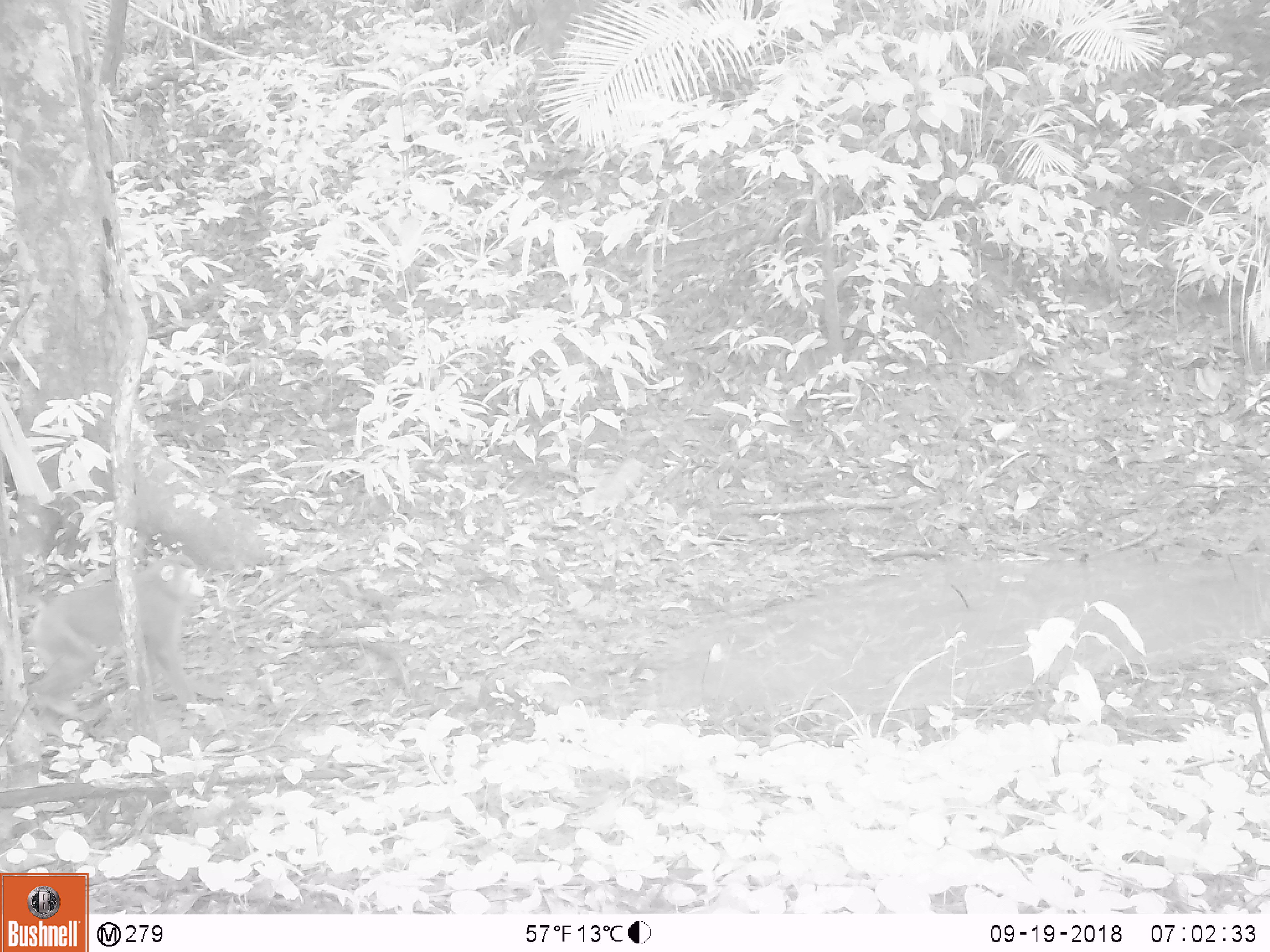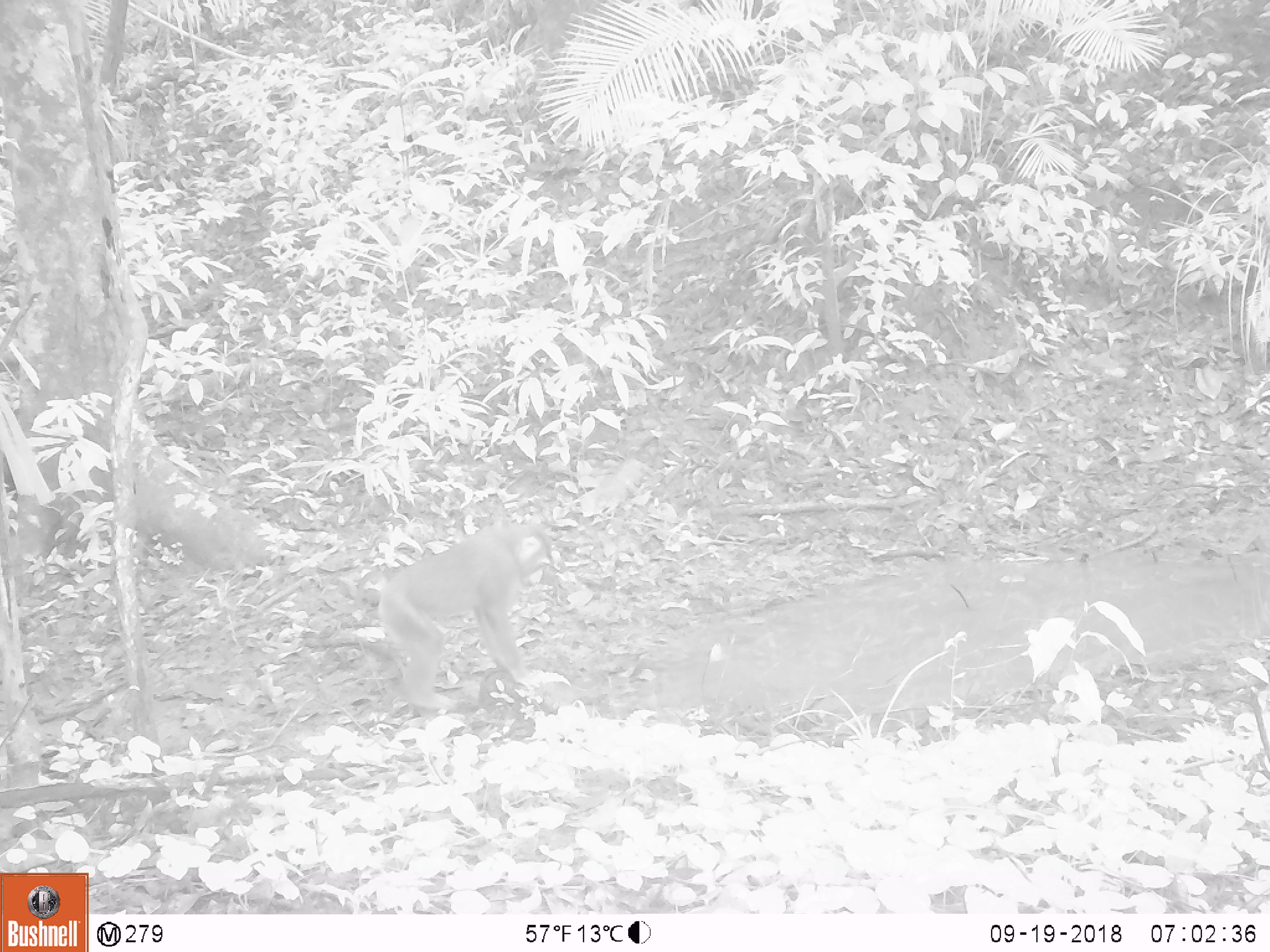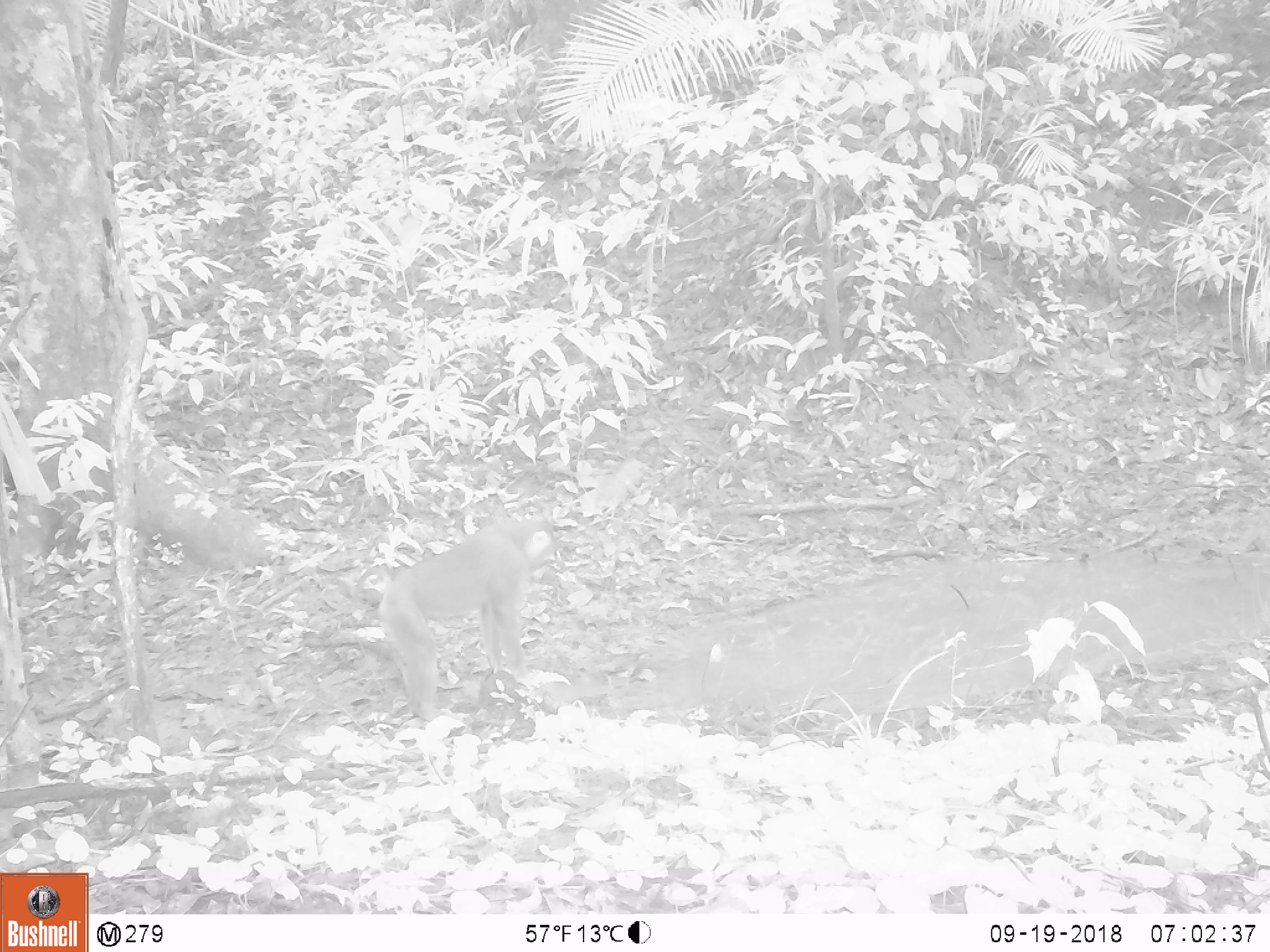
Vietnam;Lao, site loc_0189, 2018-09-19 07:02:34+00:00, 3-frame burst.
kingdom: Animalia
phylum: Chordata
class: Mammalia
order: Primates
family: Cercopithecidae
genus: Macaca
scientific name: Macaca nemestrina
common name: pig-tailed macaque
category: pig tailed macaque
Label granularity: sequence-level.